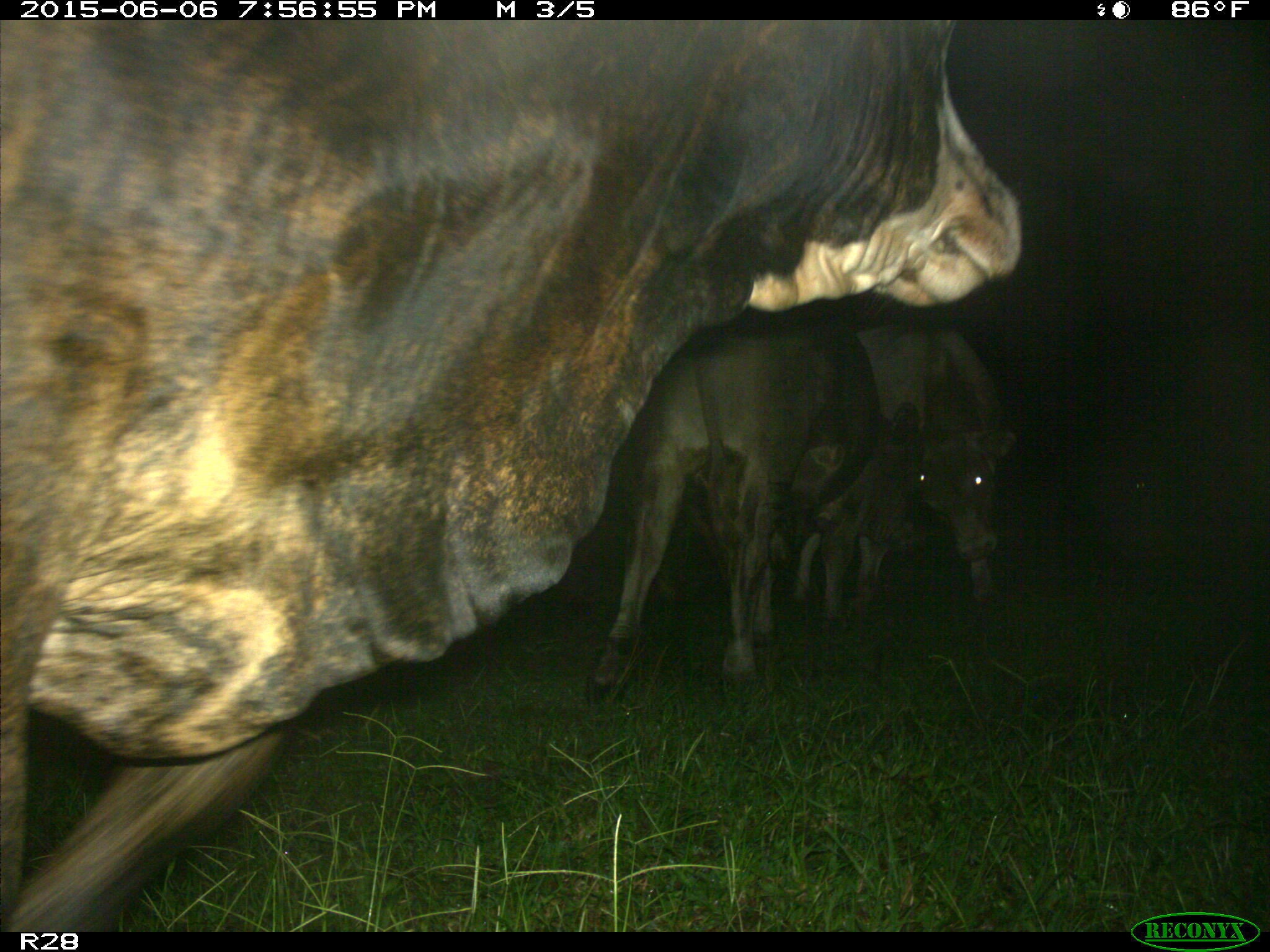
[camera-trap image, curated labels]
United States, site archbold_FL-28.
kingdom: Animalia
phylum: Chordata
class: Mammalia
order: Artiodactyla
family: Bovidae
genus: Bos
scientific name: Bos taurus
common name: domestic cow